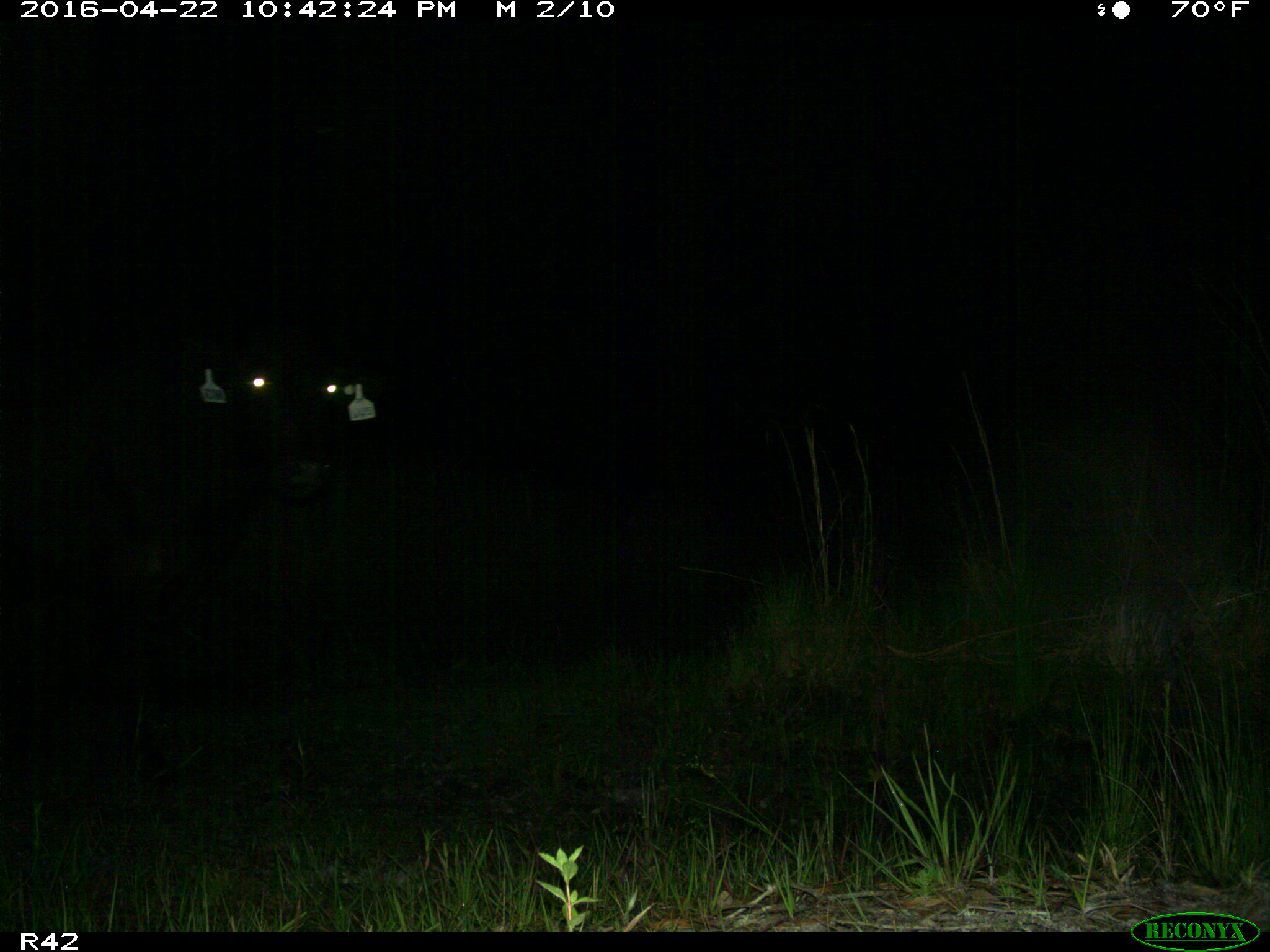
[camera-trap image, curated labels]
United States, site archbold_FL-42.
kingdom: Animalia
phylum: Chordata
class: Mammalia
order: Artiodactyla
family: Bovidae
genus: Bos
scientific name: Bos taurus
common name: domestic cow